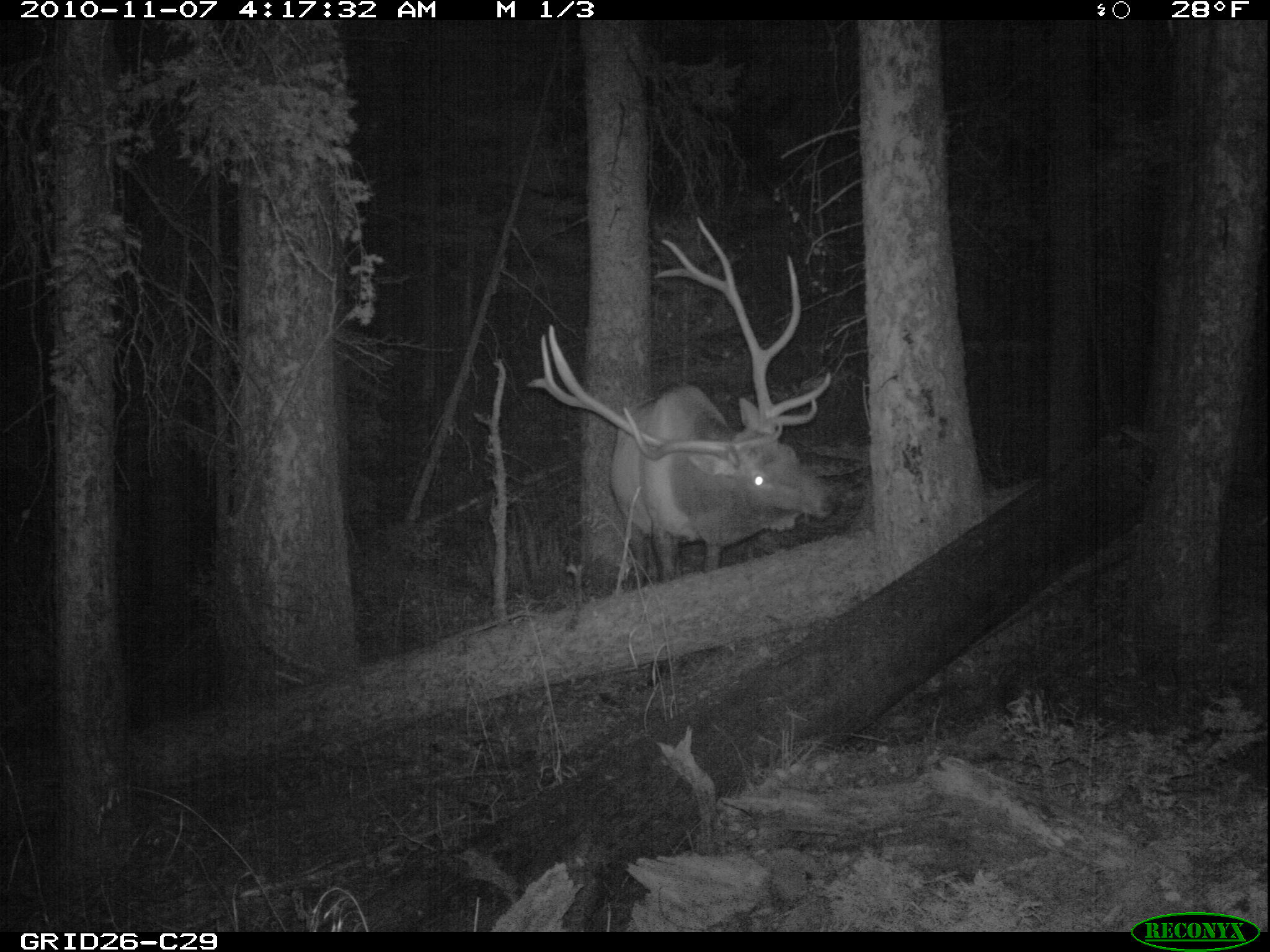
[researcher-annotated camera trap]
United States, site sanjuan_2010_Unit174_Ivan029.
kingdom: Animalia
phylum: Chordata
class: Mammalia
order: Artiodactyla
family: Cervidae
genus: Cervus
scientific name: Cervus elaphus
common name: red deer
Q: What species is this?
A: Cervus elaphus (red deer).